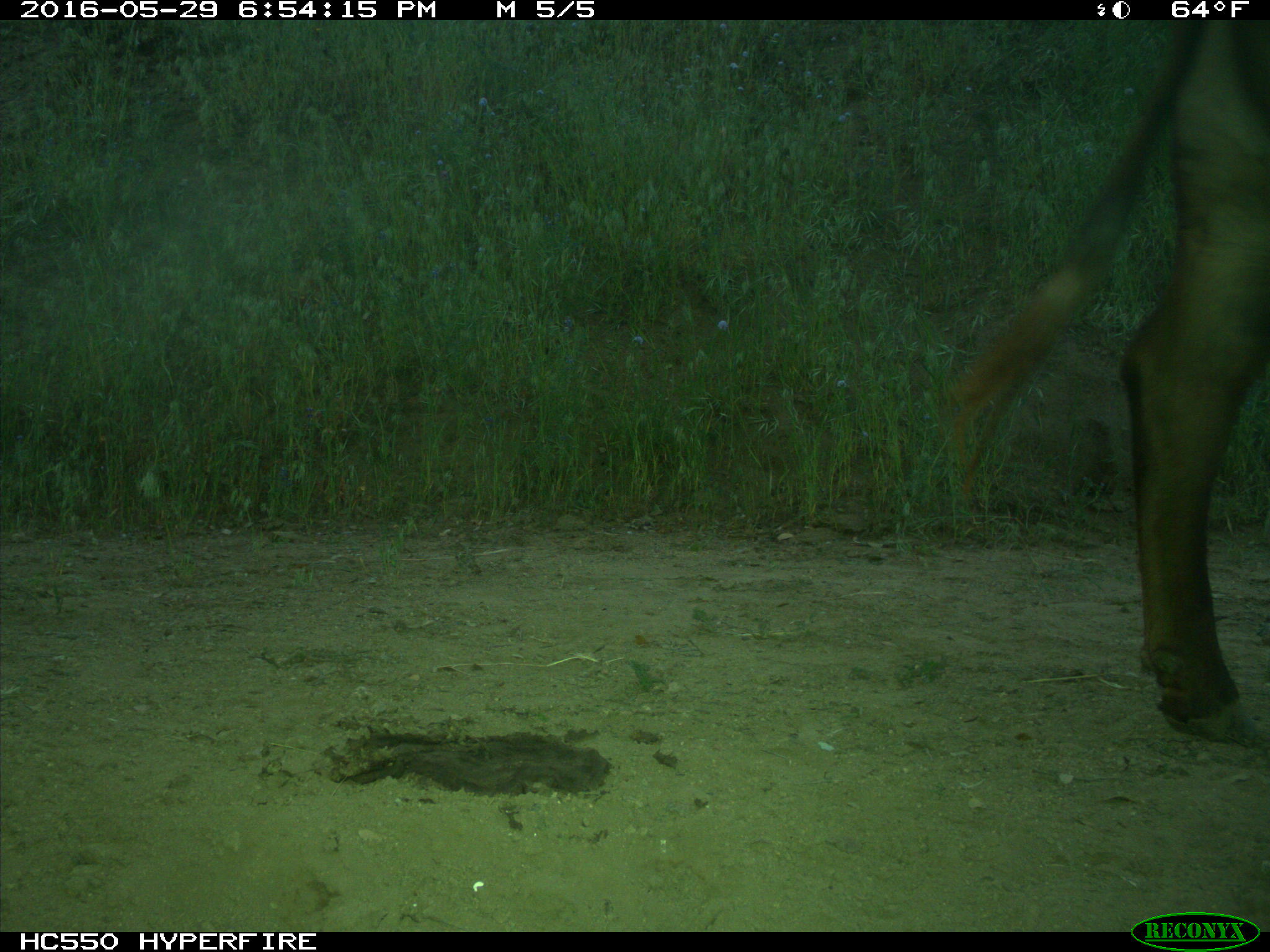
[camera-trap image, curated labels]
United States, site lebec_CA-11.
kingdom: Animalia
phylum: Chordata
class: Mammalia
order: Artiodactyla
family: Bovidae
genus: Bos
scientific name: Bos taurus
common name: domestic cow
Bos taurus (domestic cow).